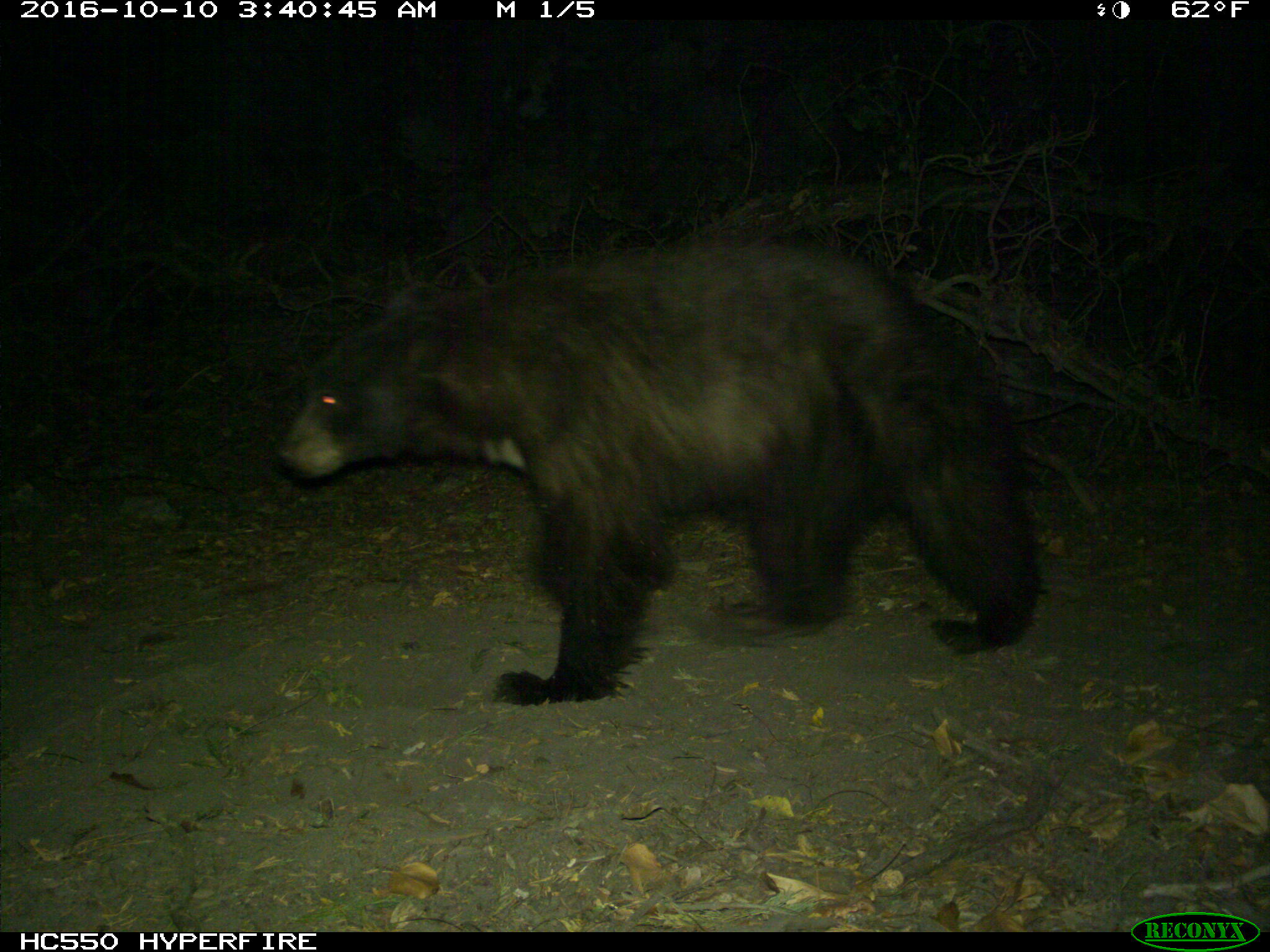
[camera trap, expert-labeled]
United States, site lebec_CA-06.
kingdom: Animalia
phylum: Chordata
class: Mammalia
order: Carnivora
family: Ursidae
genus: Ursus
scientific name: Ursus americanus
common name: american black bear